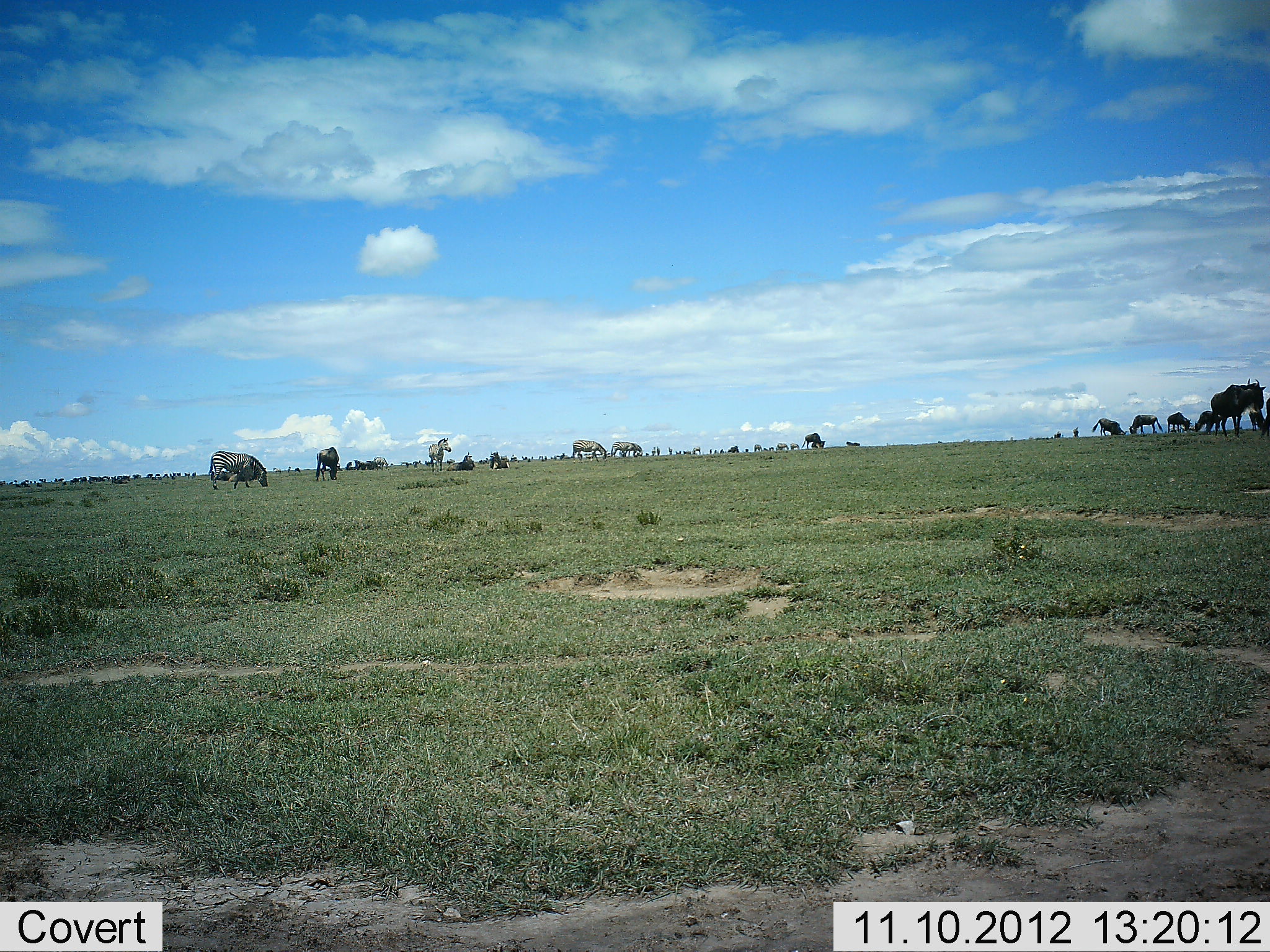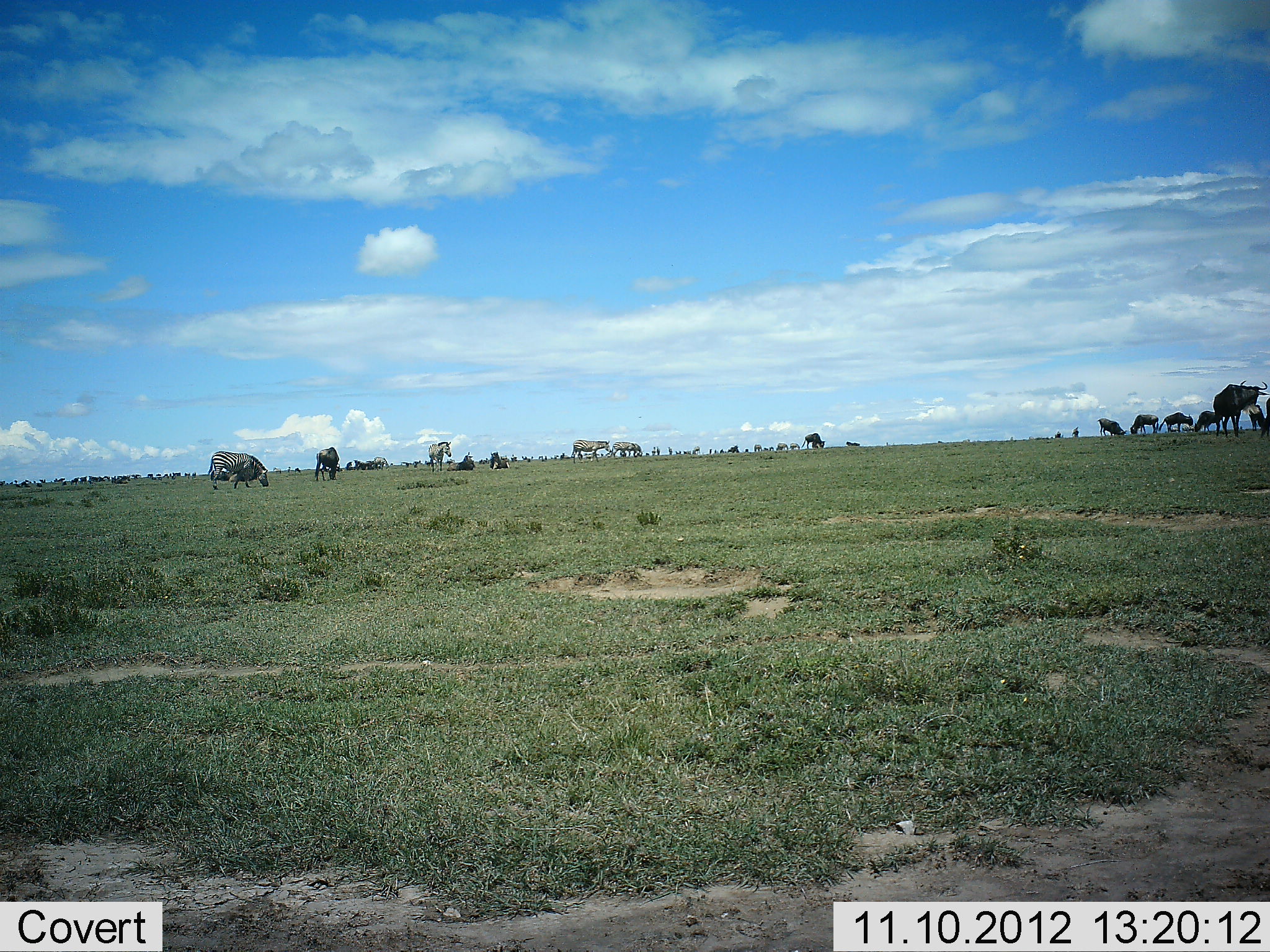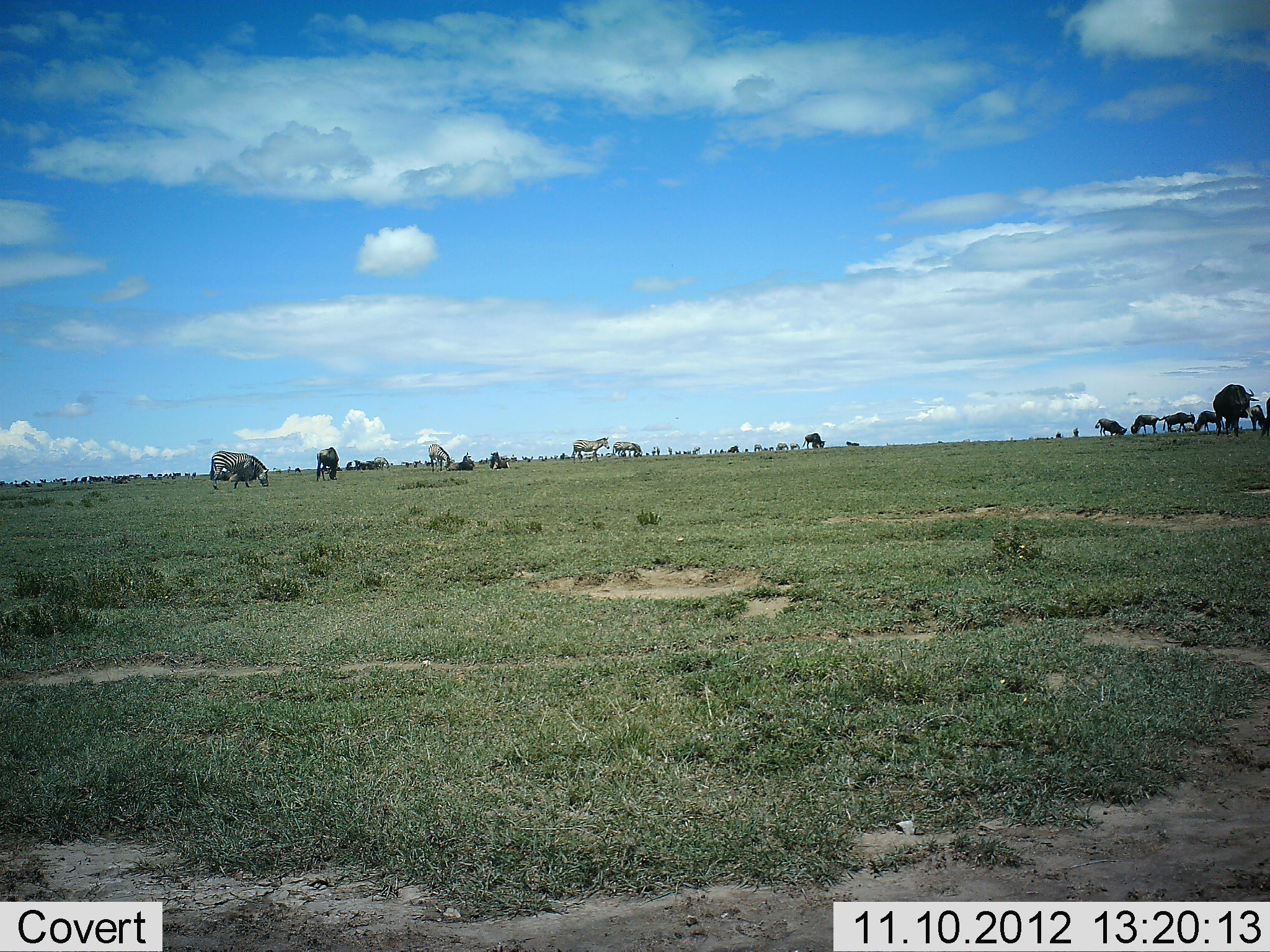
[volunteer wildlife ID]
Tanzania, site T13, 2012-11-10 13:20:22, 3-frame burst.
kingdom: Animalia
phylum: Chordata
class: Mammalia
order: Artiodactyla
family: Bovidae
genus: Connochaetes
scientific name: Connochaetes taurinus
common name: blue wildebeest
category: wildebeest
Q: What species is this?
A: Wildebeest (blue wildebeest) (Connochaetes taurinus).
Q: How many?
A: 11-50.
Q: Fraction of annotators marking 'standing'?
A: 30%.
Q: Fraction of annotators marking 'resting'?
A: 0%.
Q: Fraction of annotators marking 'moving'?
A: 10%.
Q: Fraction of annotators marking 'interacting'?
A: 10%.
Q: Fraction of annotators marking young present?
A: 0%.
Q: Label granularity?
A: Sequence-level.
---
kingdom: Animalia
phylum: Chordata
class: Mammalia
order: Perissodactyla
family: Equidae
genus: Equus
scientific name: Equus quagga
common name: plains zebra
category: zebra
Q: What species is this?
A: Zebra (plains zebra) (Equus quagga).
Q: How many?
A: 5.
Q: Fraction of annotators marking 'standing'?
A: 36%.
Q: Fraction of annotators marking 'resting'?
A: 0%.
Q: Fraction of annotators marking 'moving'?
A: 9%.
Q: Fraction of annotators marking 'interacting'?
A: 9%.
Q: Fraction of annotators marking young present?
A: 0%.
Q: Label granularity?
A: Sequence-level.